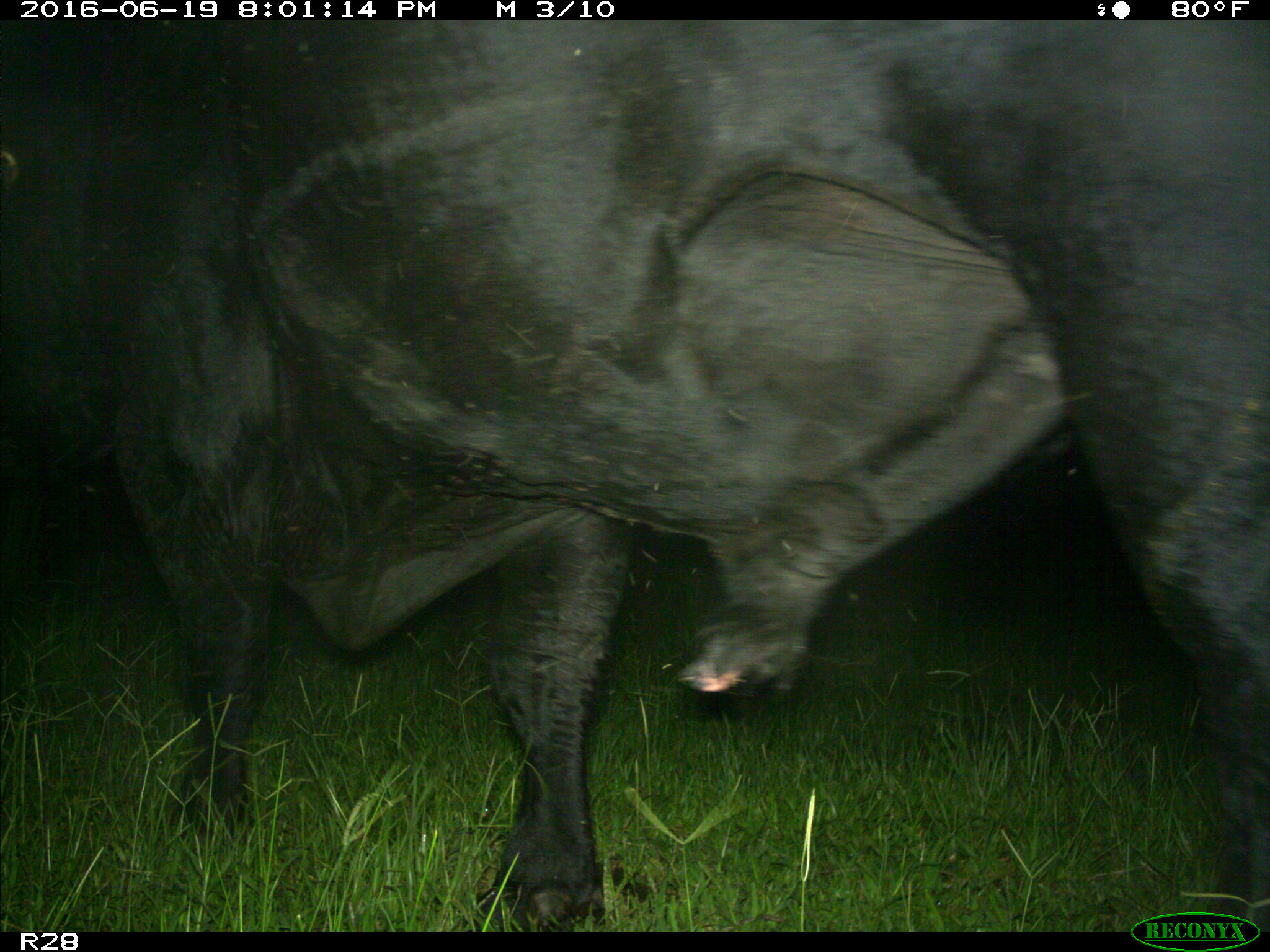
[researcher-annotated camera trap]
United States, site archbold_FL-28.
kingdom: Animalia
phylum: Chordata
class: Mammalia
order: Artiodactyla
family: Bovidae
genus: Bos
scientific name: Bos taurus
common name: domestic cow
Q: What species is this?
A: Bos taurus (domestic cow).